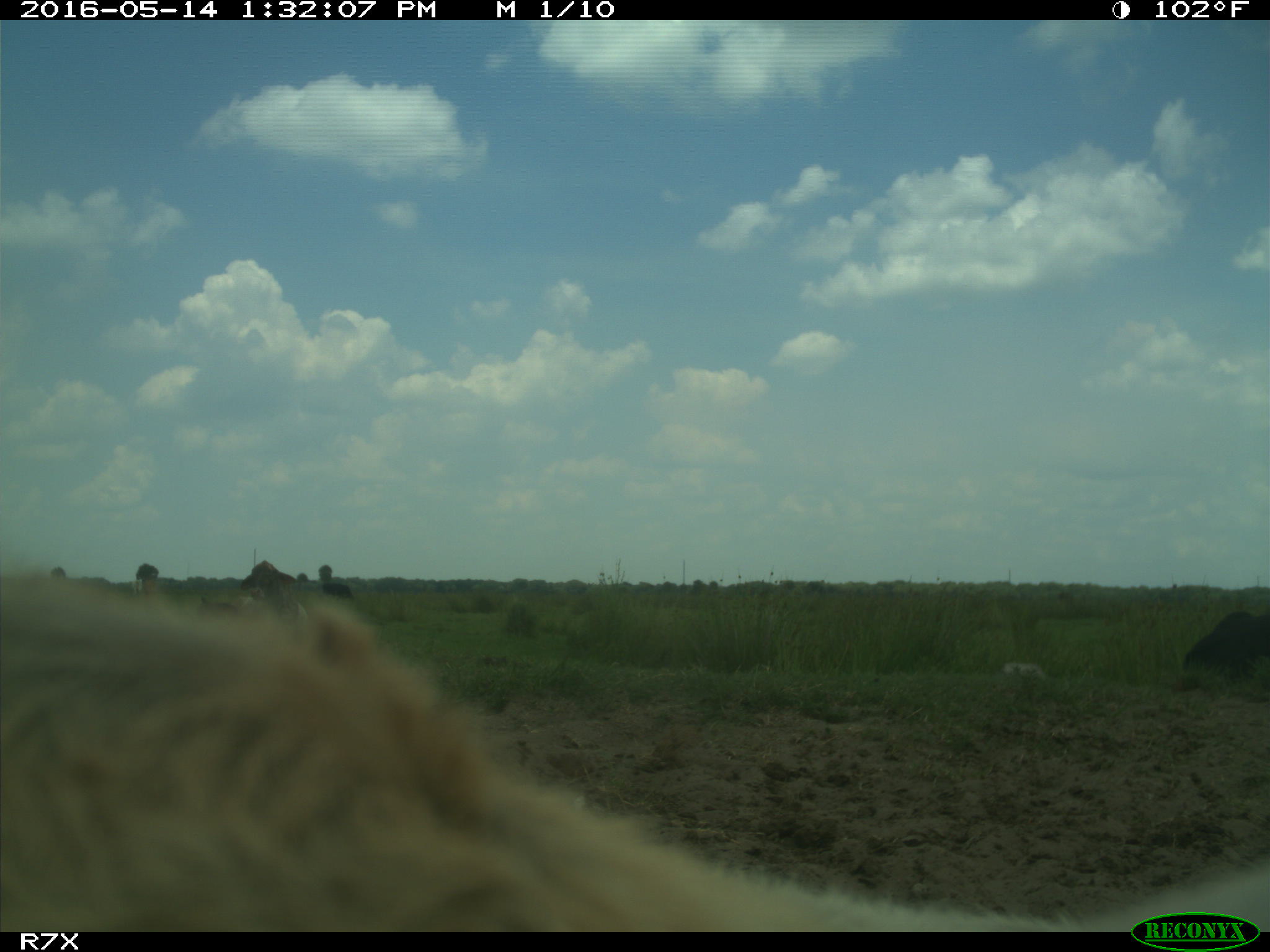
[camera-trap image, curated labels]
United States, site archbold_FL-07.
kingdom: Animalia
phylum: Chordata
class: Mammalia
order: Artiodactyla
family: Bovidae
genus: Bos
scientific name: Bos taurus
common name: domestic cow